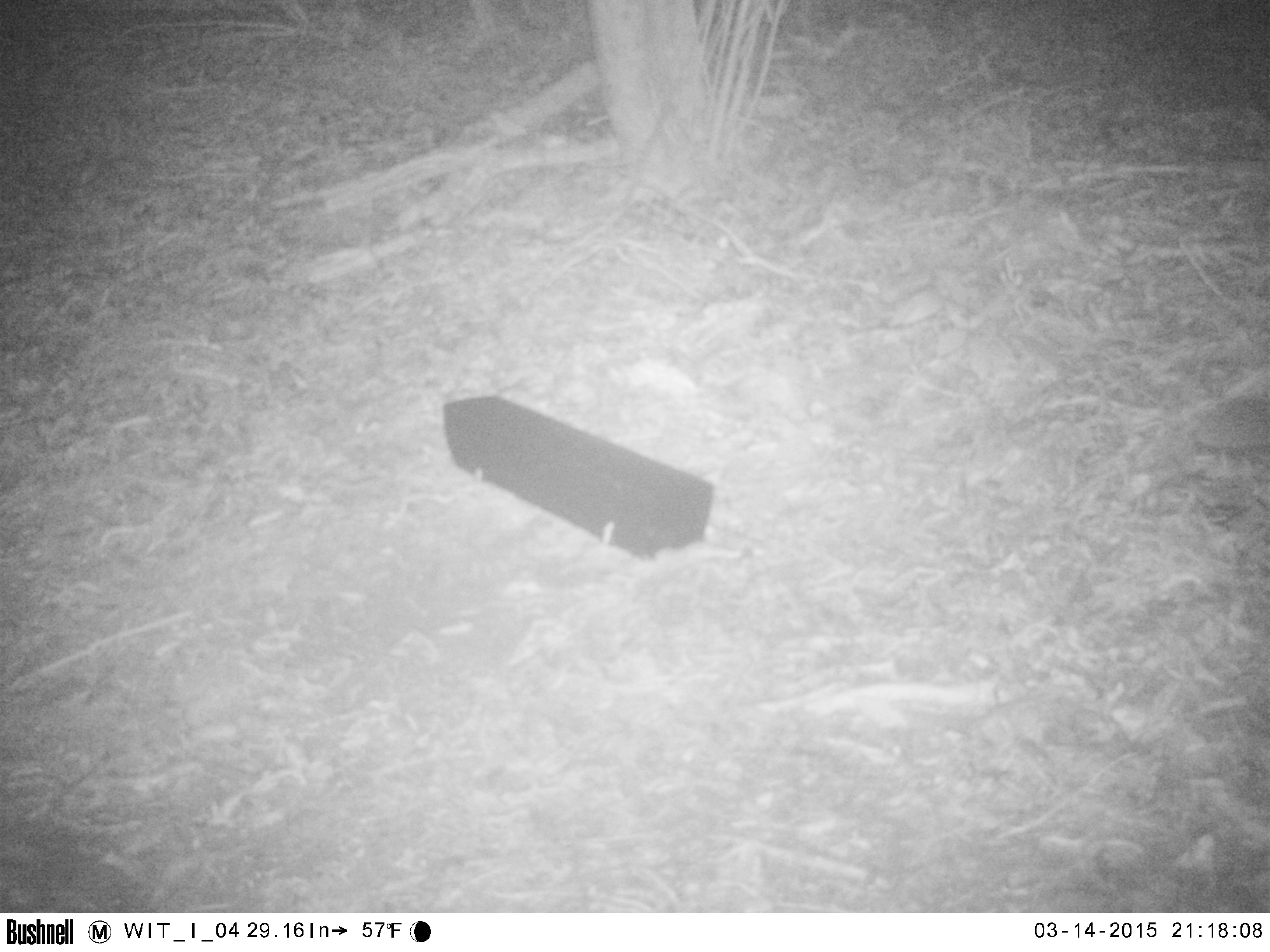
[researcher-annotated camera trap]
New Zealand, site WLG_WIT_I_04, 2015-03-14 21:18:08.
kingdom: Animalia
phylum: Chordata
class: Mammalia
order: Eulipotyphla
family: Erinaceidae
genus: Erinaceus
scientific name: Erinaceus europaeus europaeus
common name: european hedgehog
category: hedgehog